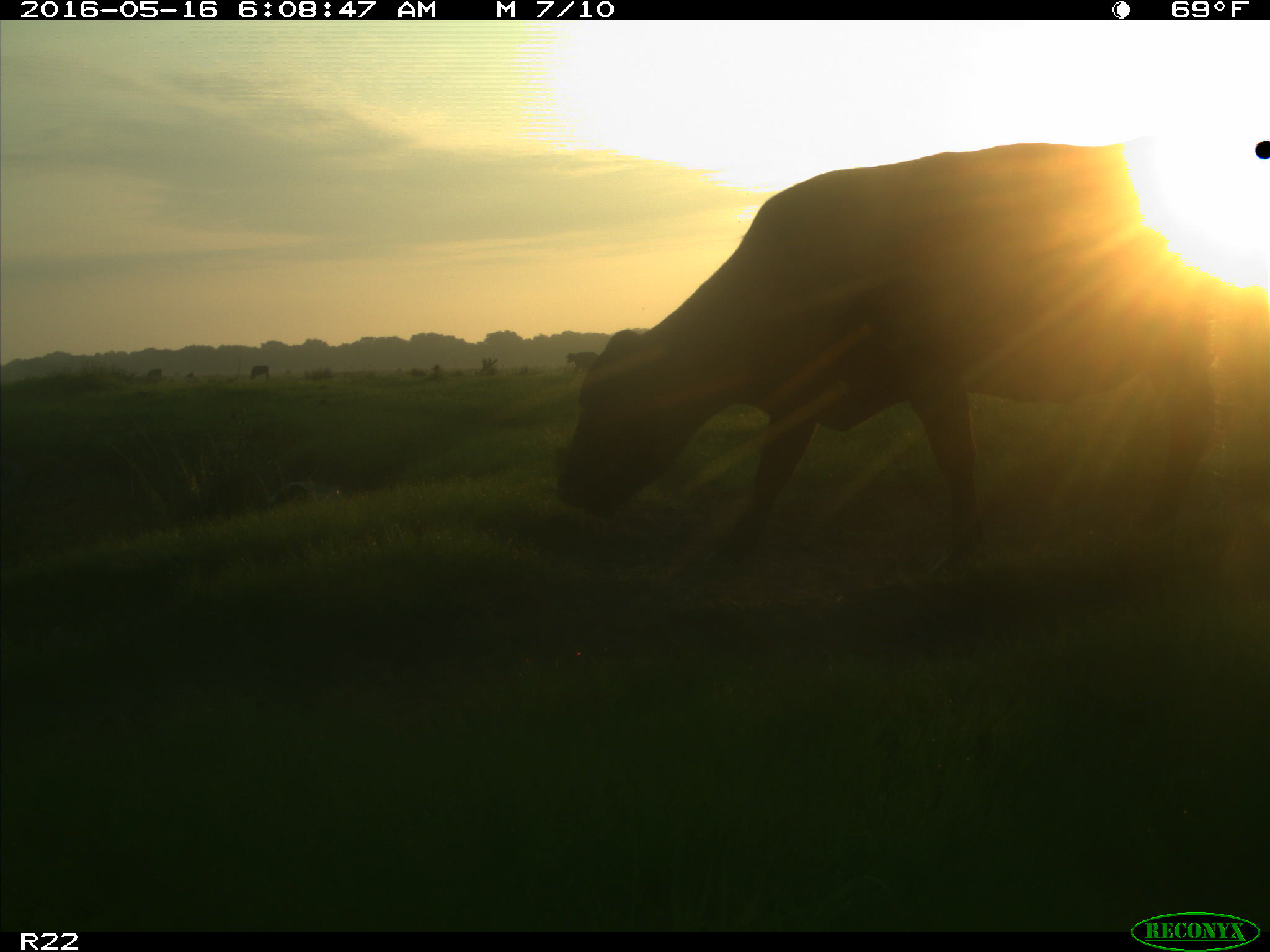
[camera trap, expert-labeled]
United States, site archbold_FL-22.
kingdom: Animalia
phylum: Chordata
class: Mammalia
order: Artiodactyla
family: Bovidae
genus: Bos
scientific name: Bos taurus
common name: domestic cow